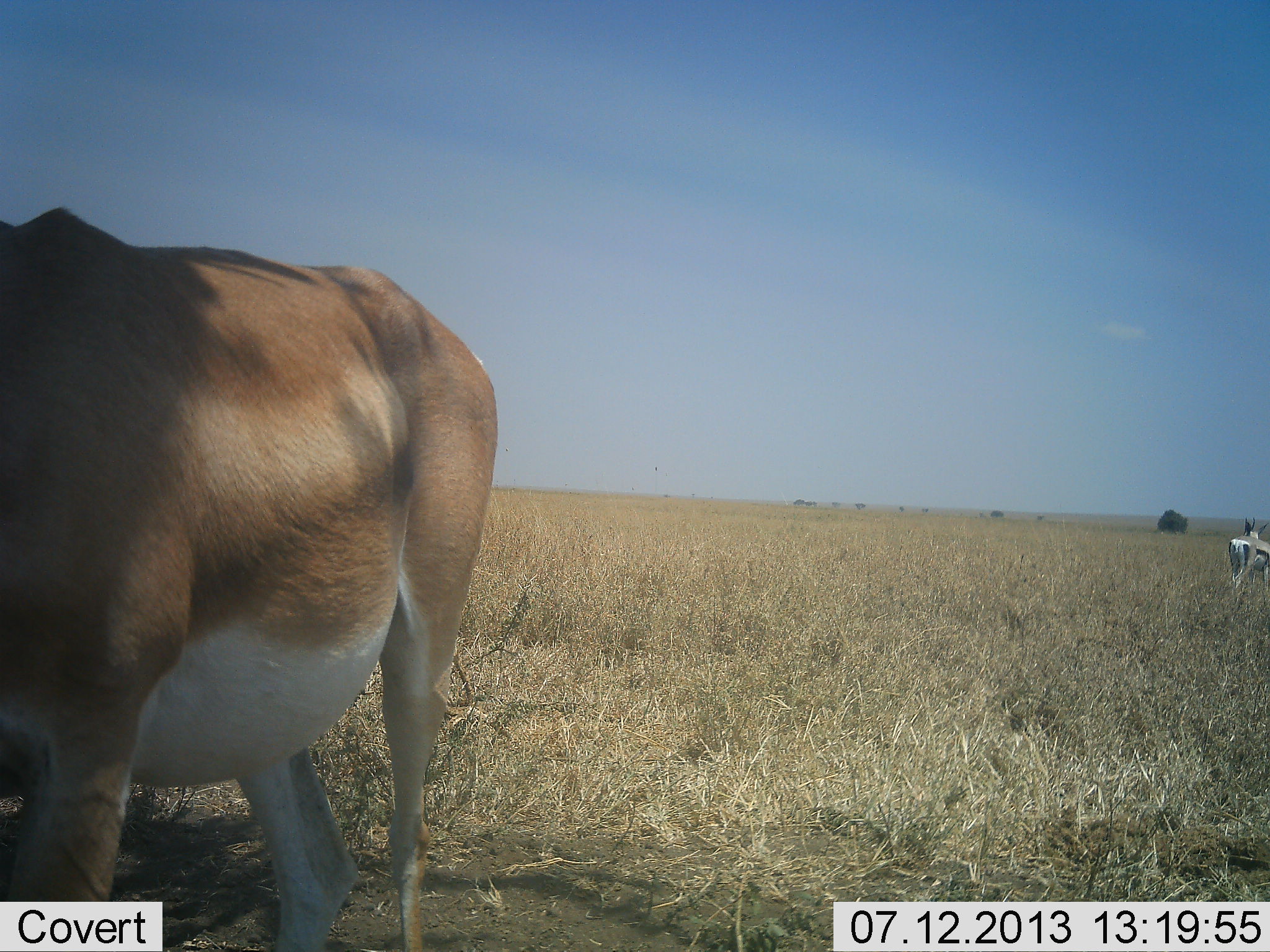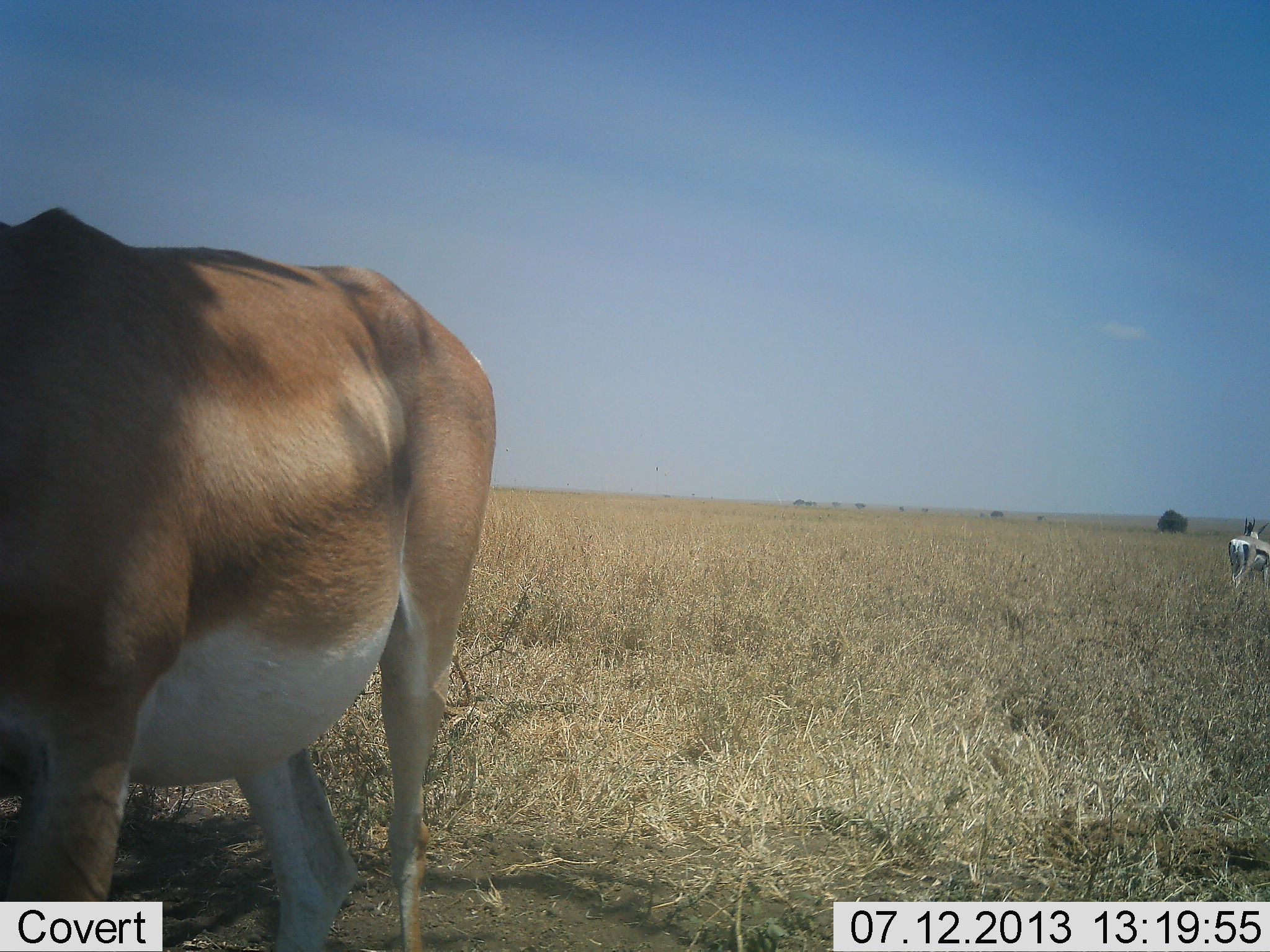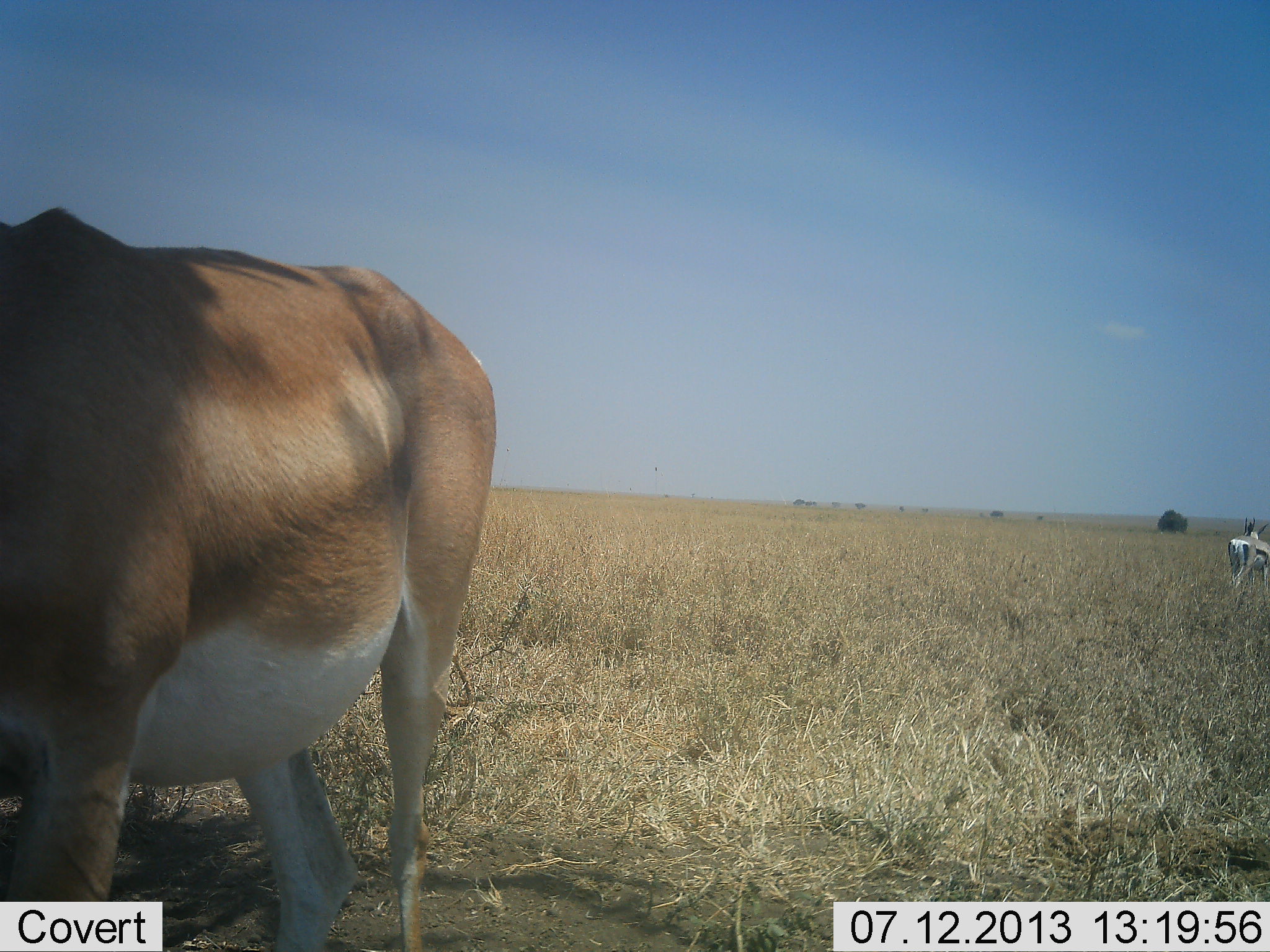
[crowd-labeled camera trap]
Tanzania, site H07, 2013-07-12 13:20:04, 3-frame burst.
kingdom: Animalia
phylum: Chordata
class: Mammalia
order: Artiodactyla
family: Bovidae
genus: Nanger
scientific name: Nanger granti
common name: grant's gazelle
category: gazellegrants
Gazellegrants (grant's gazelle) (Nanger granti), count 2. Behavior (volunteer vote fractions): standing 100%, resting 0%, moving 0%, interacting 0%. Young present (vote fraction): 6%. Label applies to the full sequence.